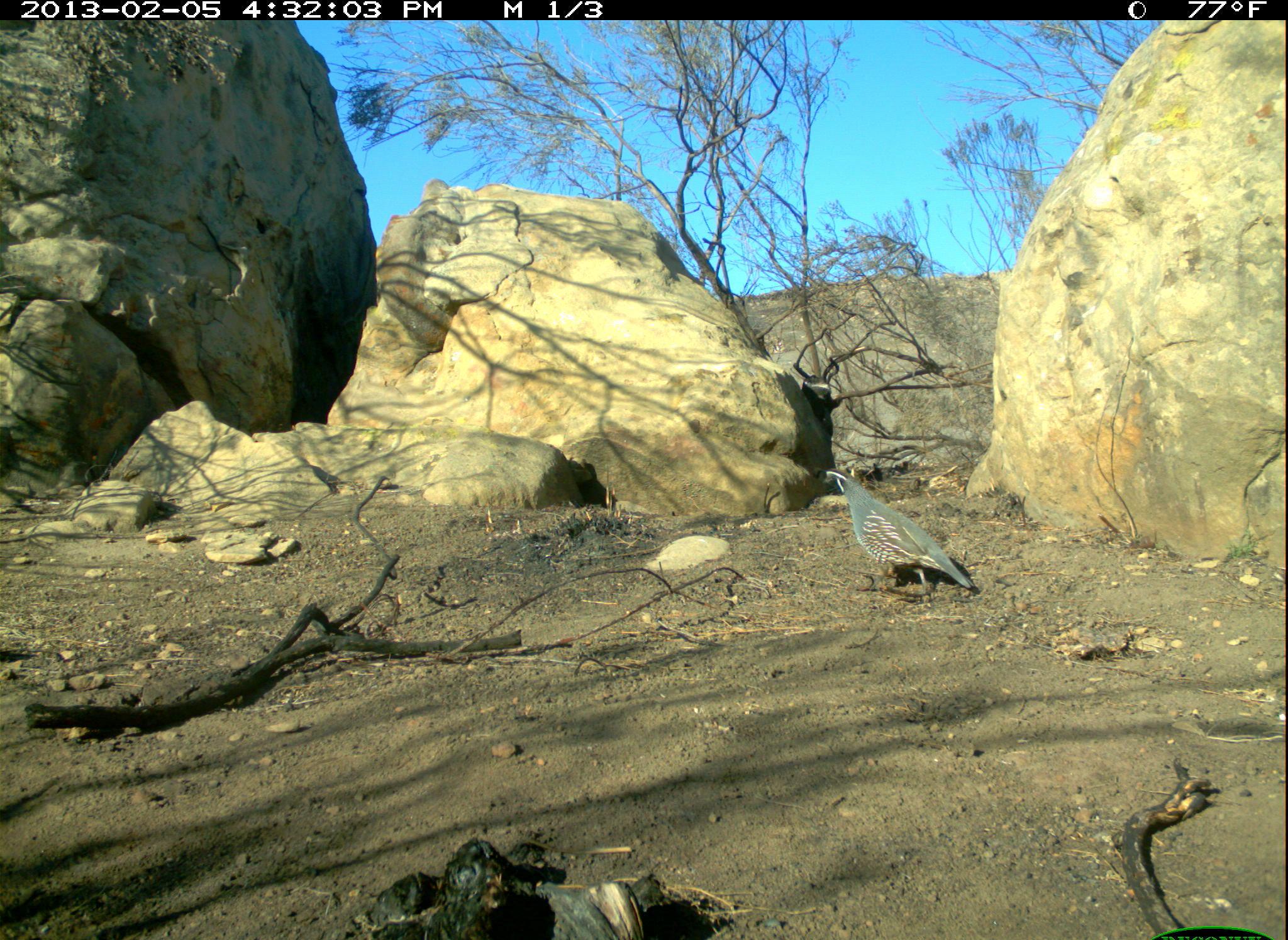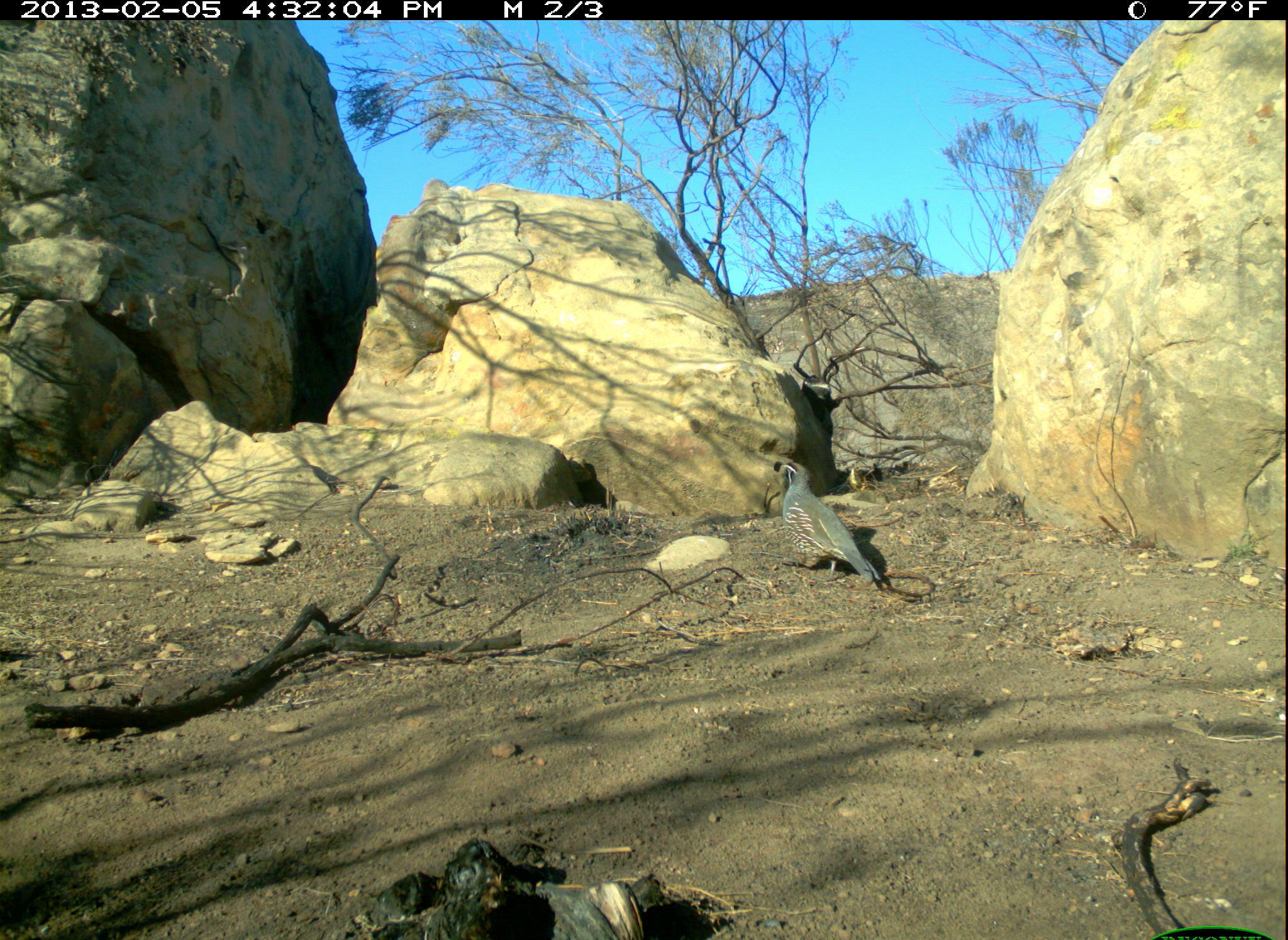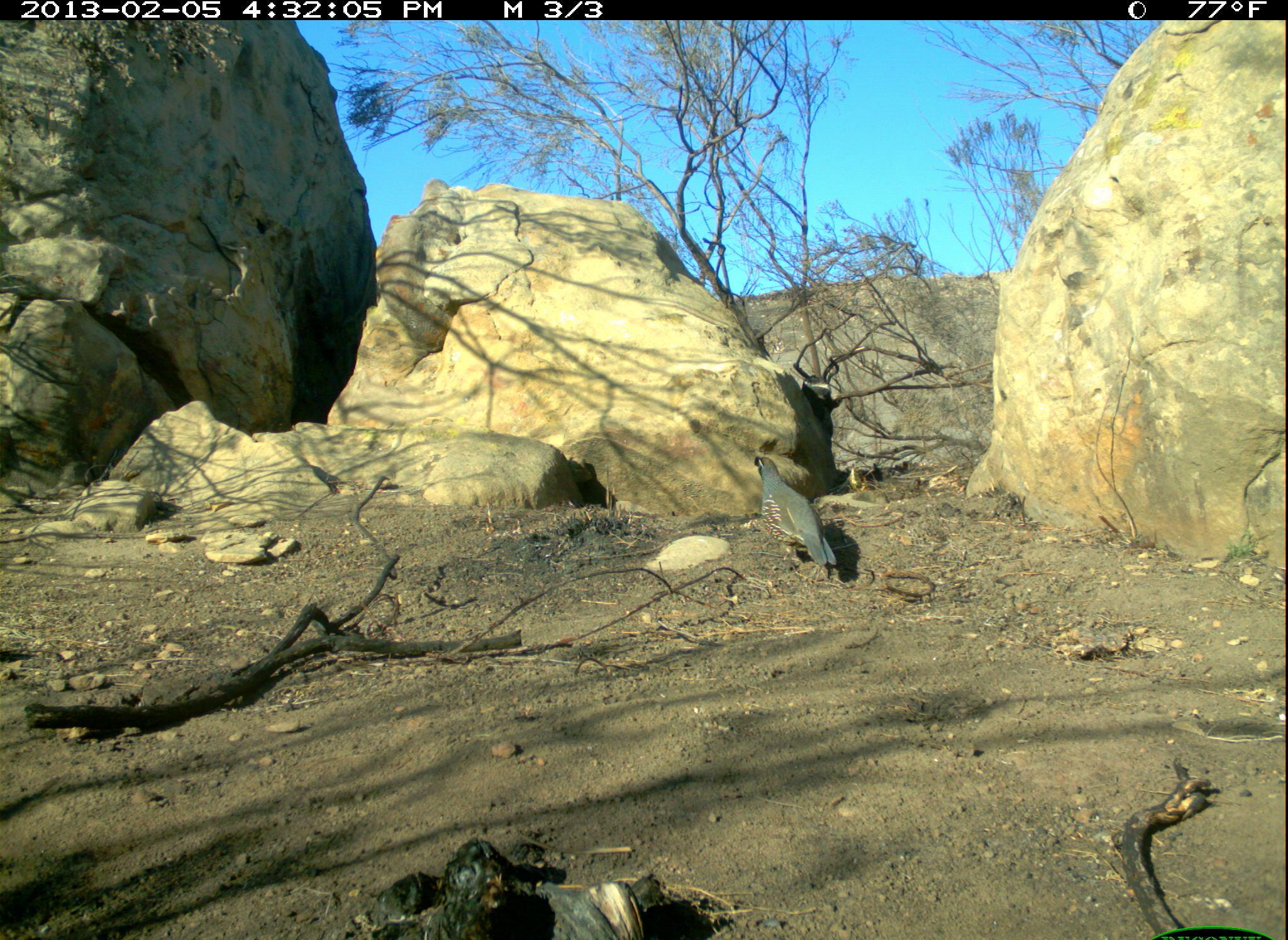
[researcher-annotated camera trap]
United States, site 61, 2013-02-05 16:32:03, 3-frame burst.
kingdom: Animalia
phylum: Chordata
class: Aves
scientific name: Aves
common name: bird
Bird (Aves).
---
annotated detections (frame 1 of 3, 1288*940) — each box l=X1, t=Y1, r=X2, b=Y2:
bird: l=813, t=464, r=992, b=609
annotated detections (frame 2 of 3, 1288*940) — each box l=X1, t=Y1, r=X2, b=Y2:
bird: l=765, t=446, r=900, b=599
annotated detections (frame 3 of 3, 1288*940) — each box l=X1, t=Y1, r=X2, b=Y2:
bird: l=739, t=441, r=852, b=586